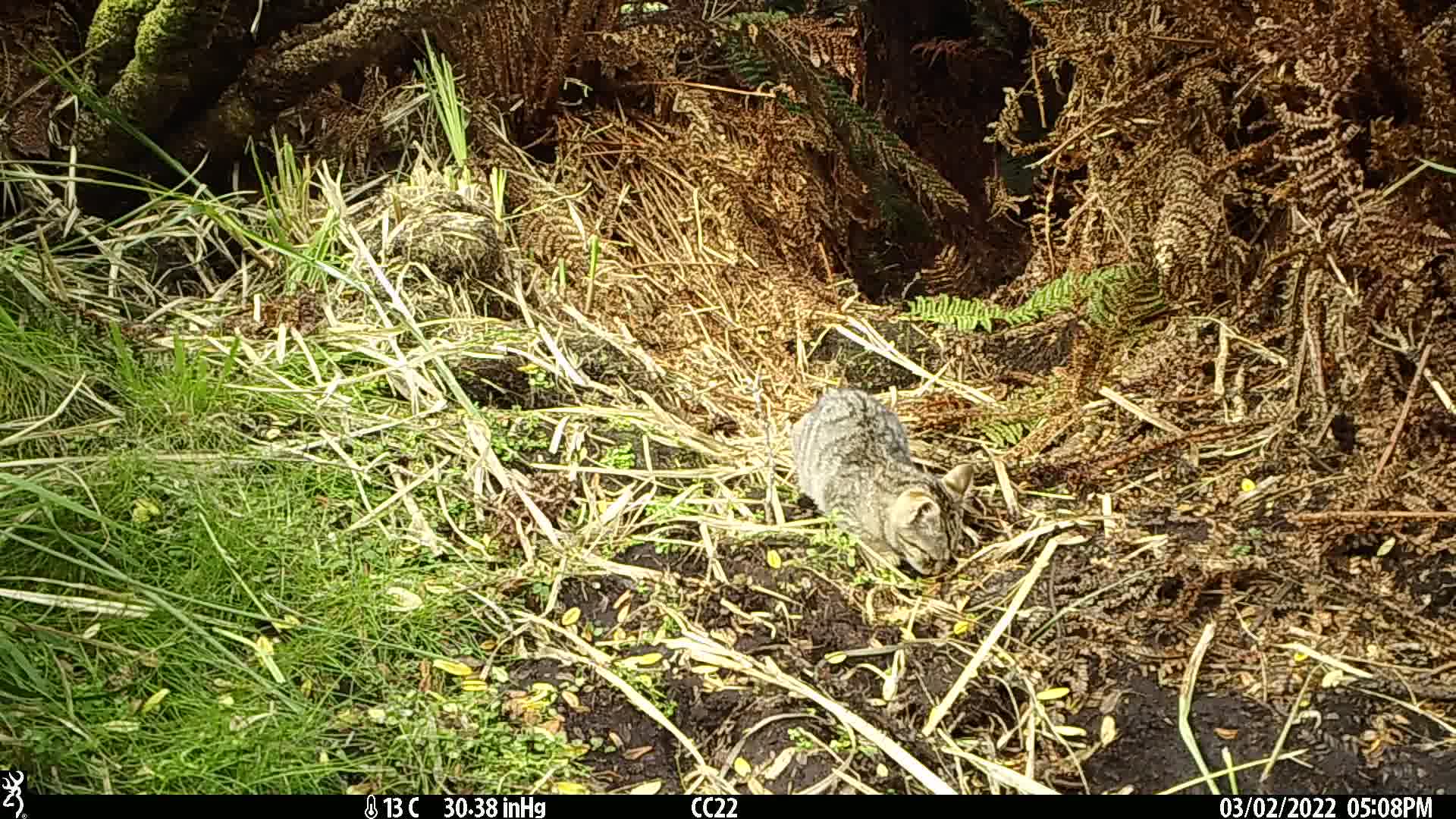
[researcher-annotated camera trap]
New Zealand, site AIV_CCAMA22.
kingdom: Animalia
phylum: Chordata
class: Mammalia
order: Carnivora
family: Felidae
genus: Felis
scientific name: Felis catus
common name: domestic cat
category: cat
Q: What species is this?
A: Cat (domestic cat) (Felis catus).